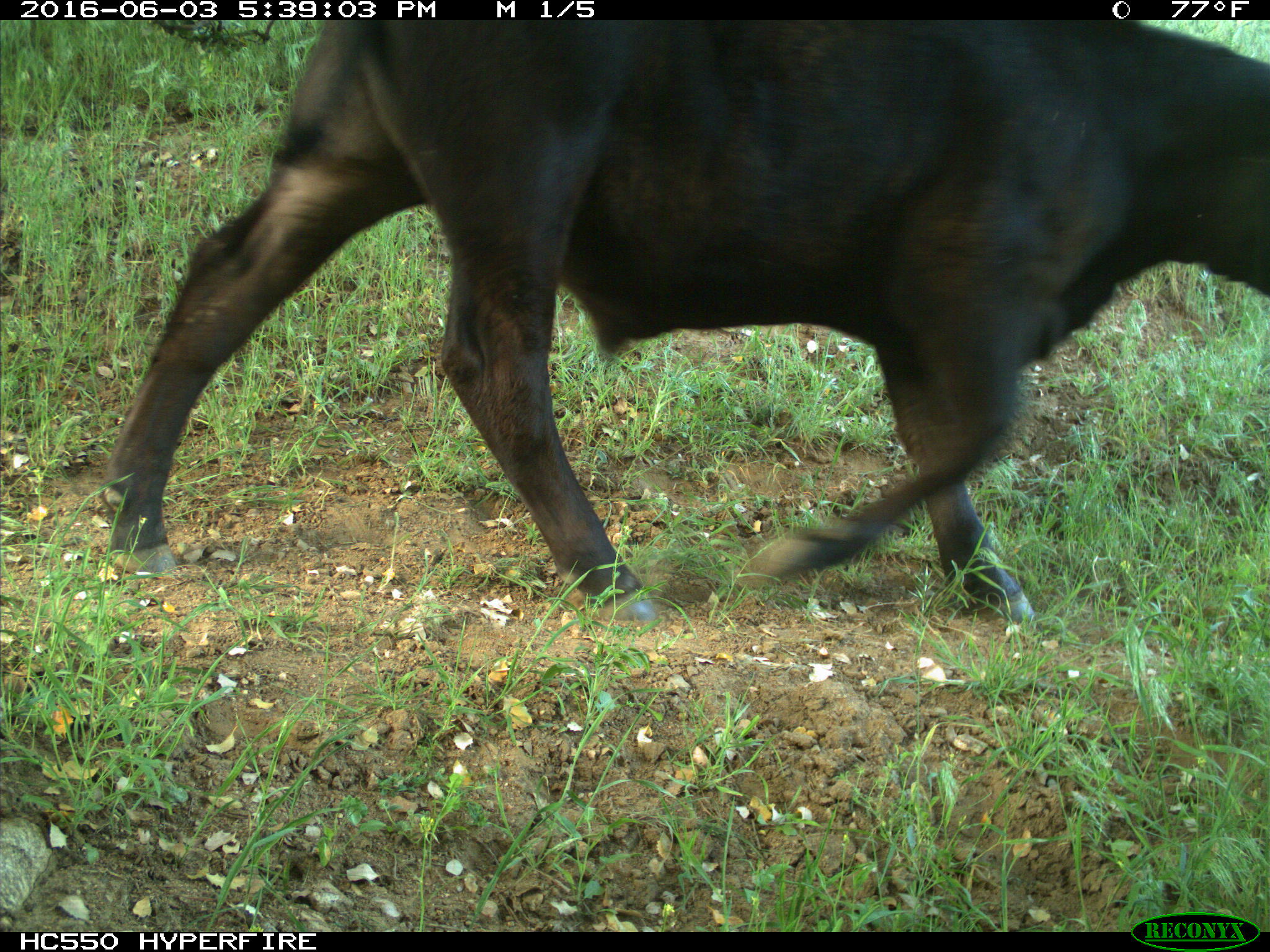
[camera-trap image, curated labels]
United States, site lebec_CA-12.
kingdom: Animalia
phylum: Chordata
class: Mammalia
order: Artiodactyla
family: Bovidae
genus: Bos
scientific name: Bos taurus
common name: domestic cow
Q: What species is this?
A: Bos taurus (domestic cow).